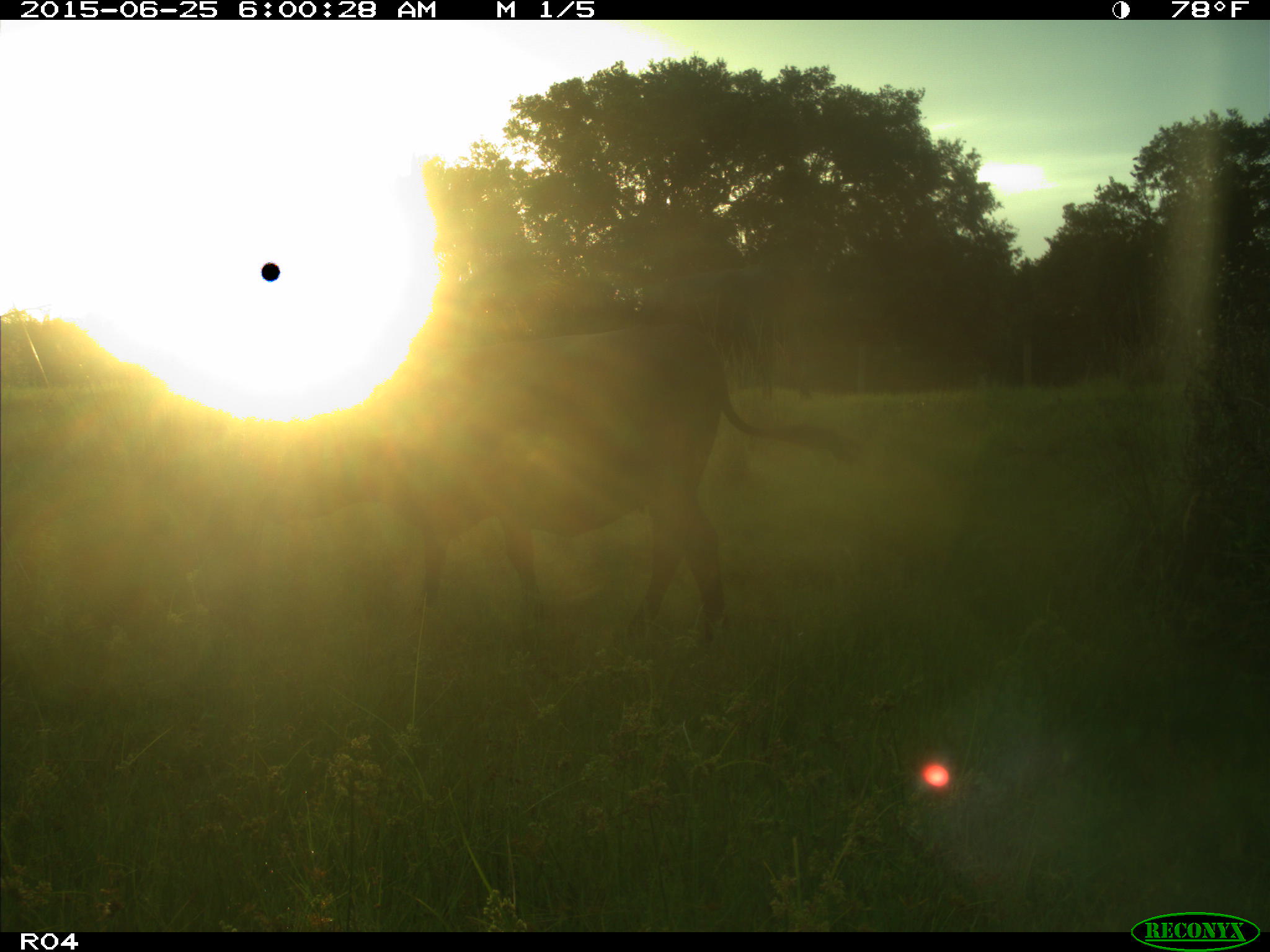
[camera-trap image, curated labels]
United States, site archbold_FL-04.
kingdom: Animalia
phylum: Chordata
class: Mammalia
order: Artiodactyla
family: Bovidae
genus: Bos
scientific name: Bos taurus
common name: domestic cow